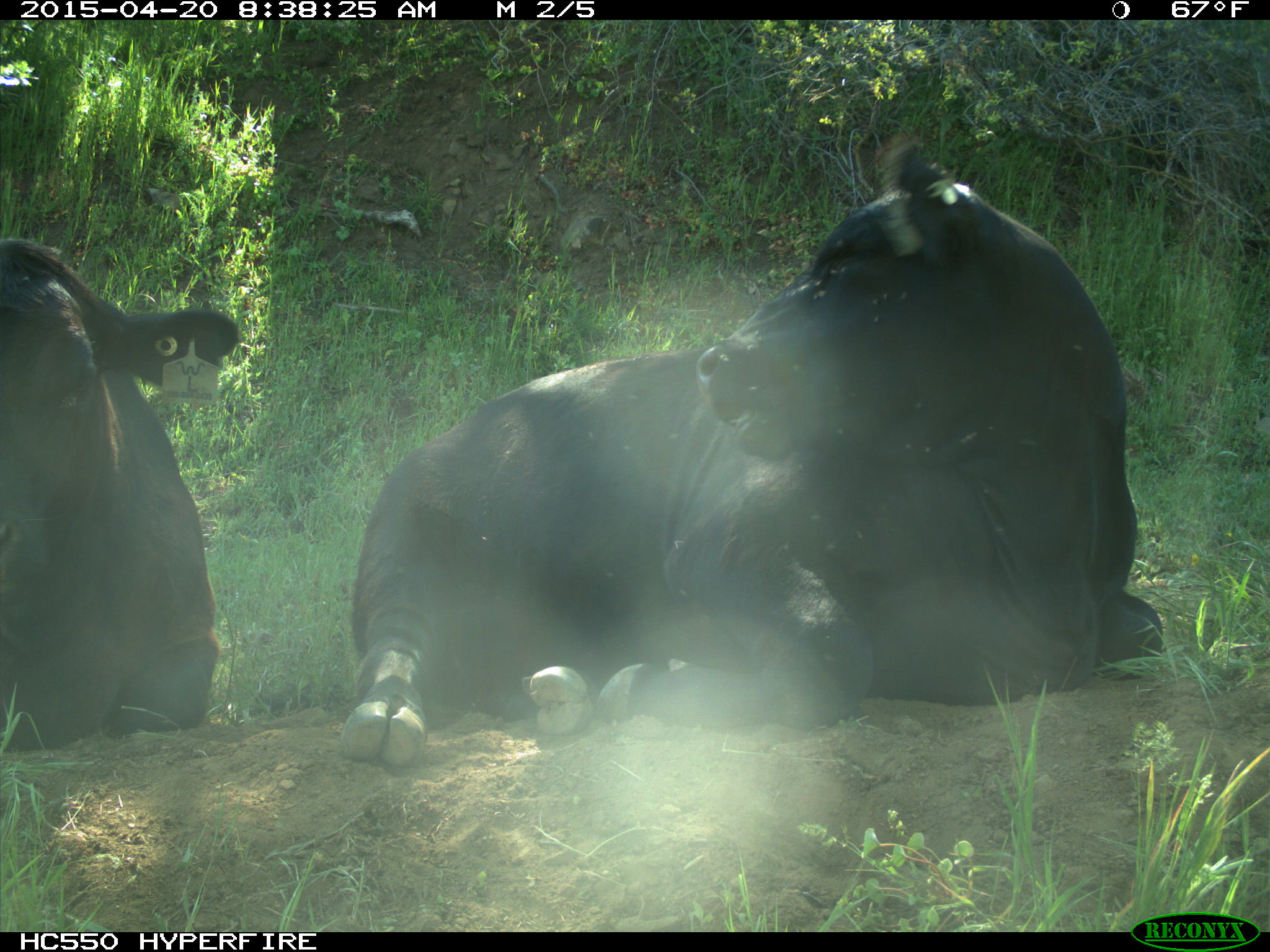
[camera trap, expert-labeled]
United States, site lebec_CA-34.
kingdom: Animalia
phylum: Chordata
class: Mammalia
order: Artiodactyla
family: Bovidae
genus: Bos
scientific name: Bos taurus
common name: domestic cow